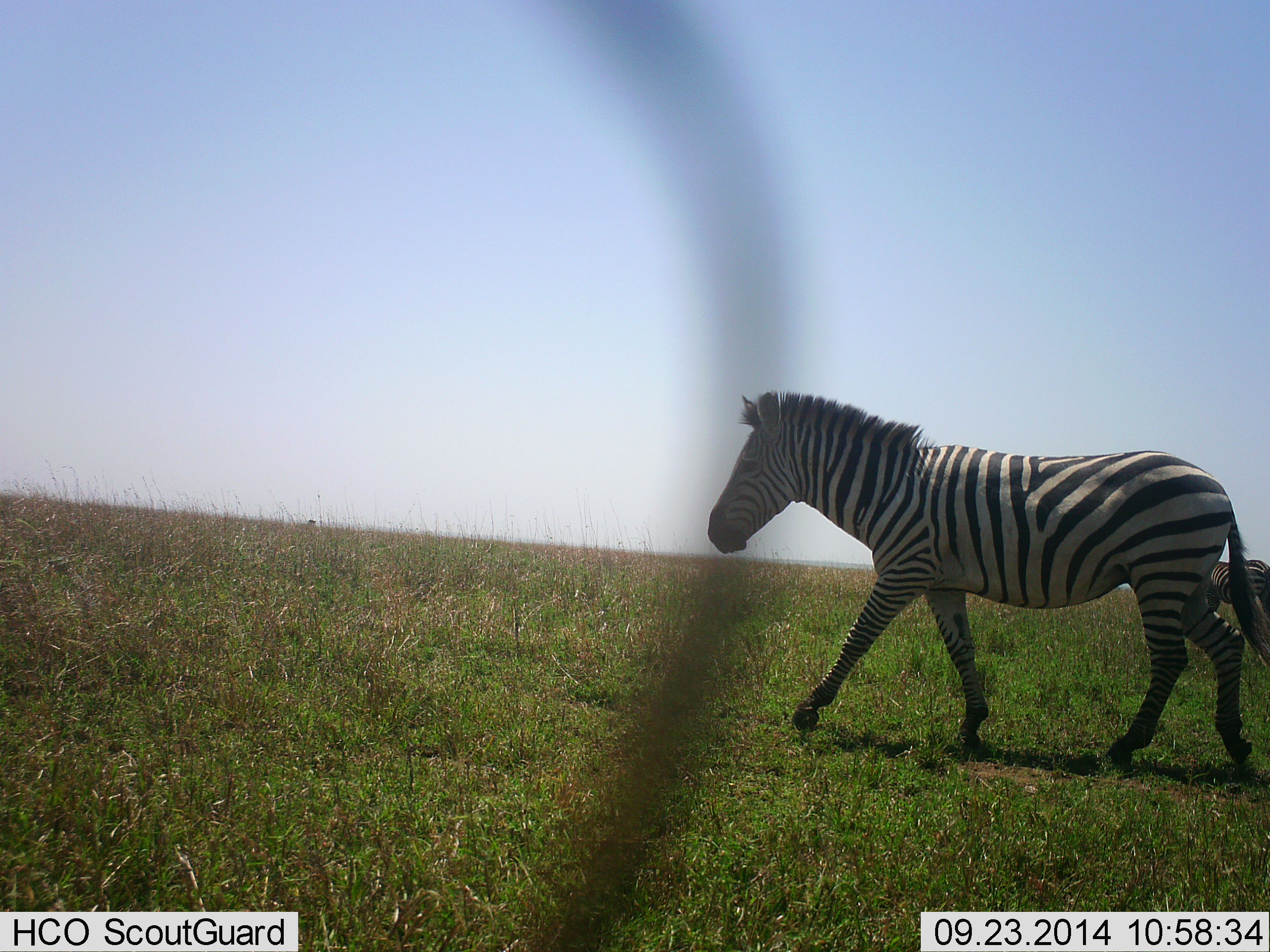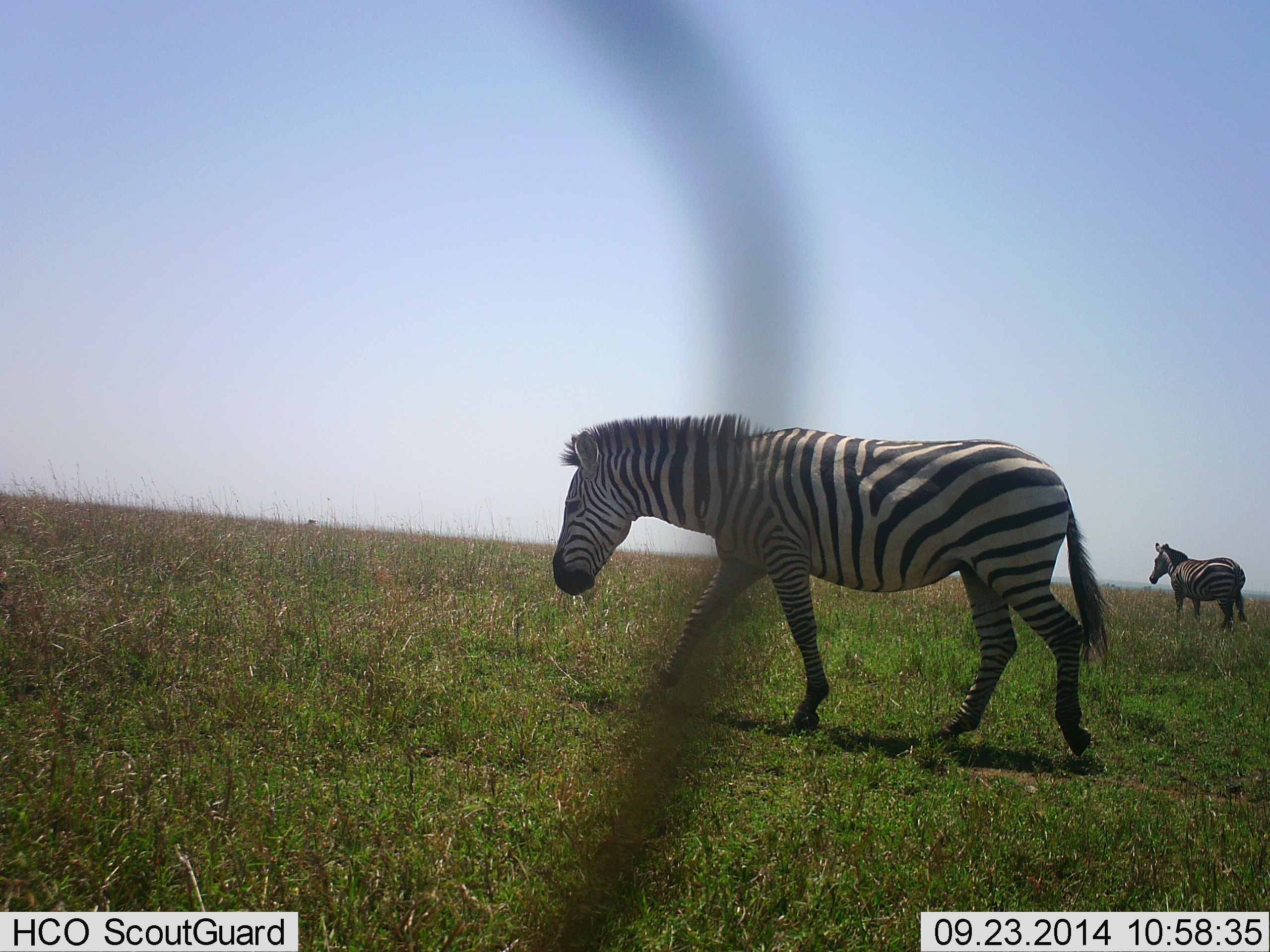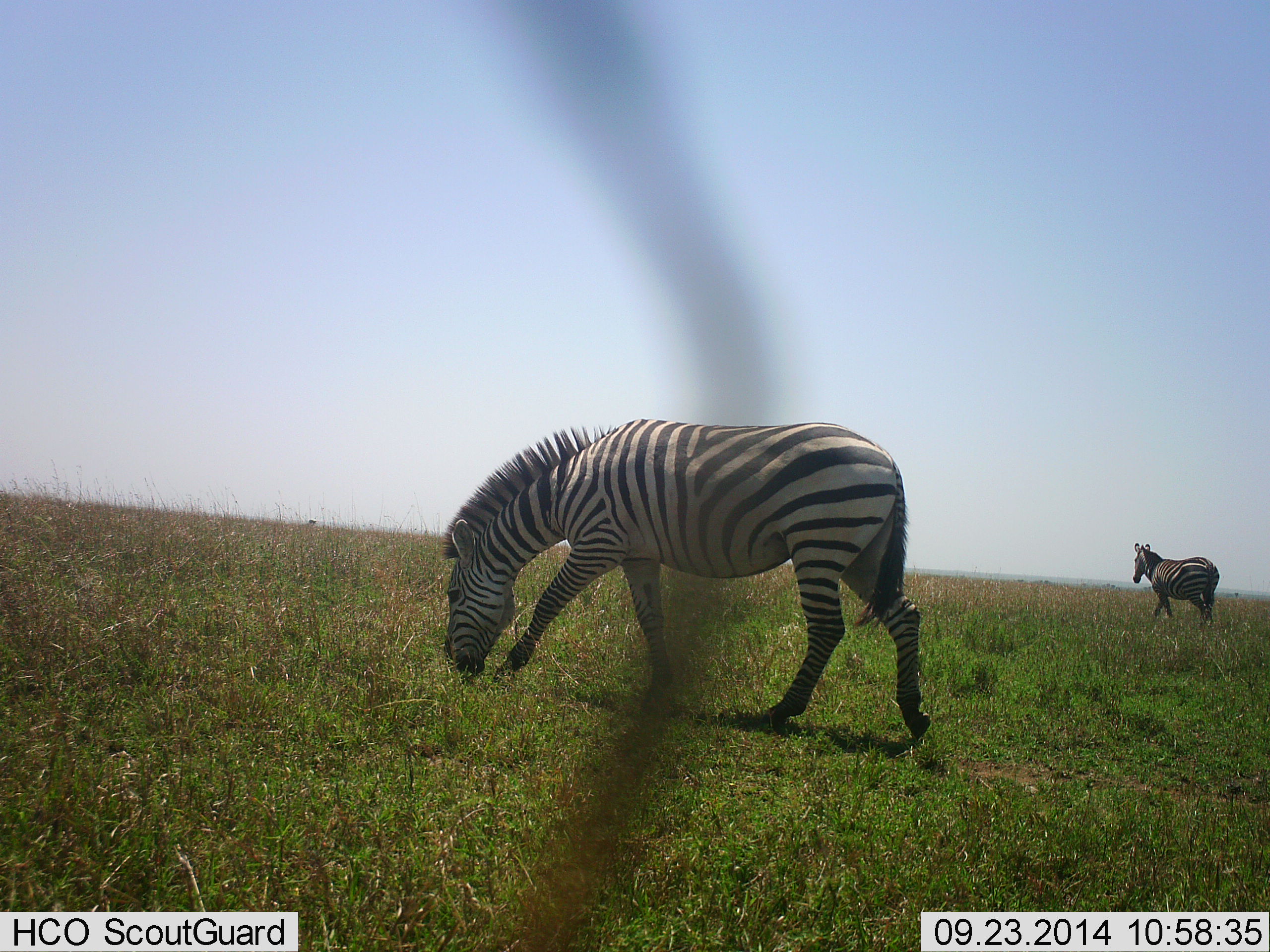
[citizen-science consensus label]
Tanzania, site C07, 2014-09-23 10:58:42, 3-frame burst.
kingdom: Animalia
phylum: Chordata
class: Mammalia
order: Perissodactyla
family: Equidae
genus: Equus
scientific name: Equus quagga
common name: plains zebra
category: zebra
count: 2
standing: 10%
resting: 0%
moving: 90%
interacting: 0%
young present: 0%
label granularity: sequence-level